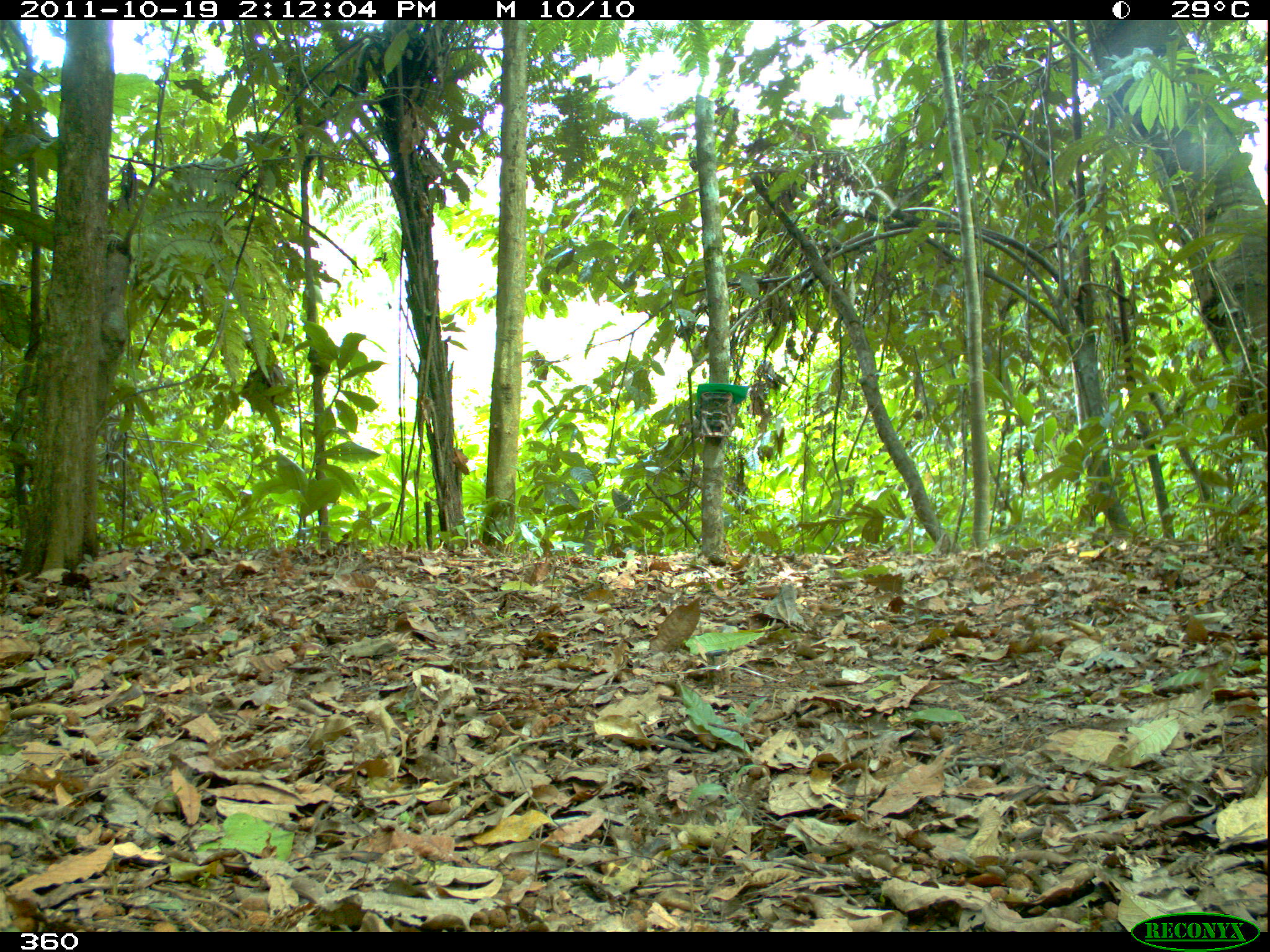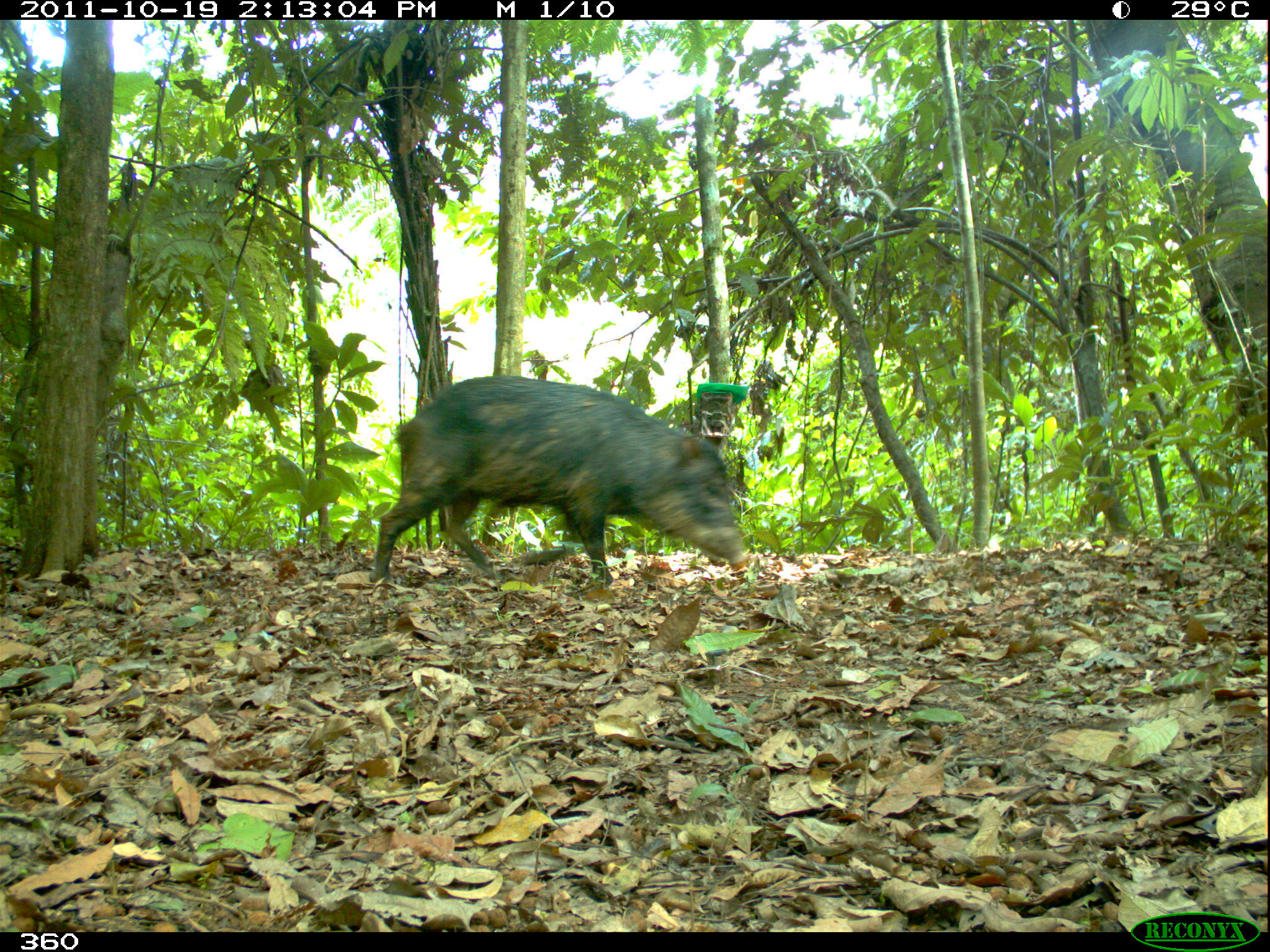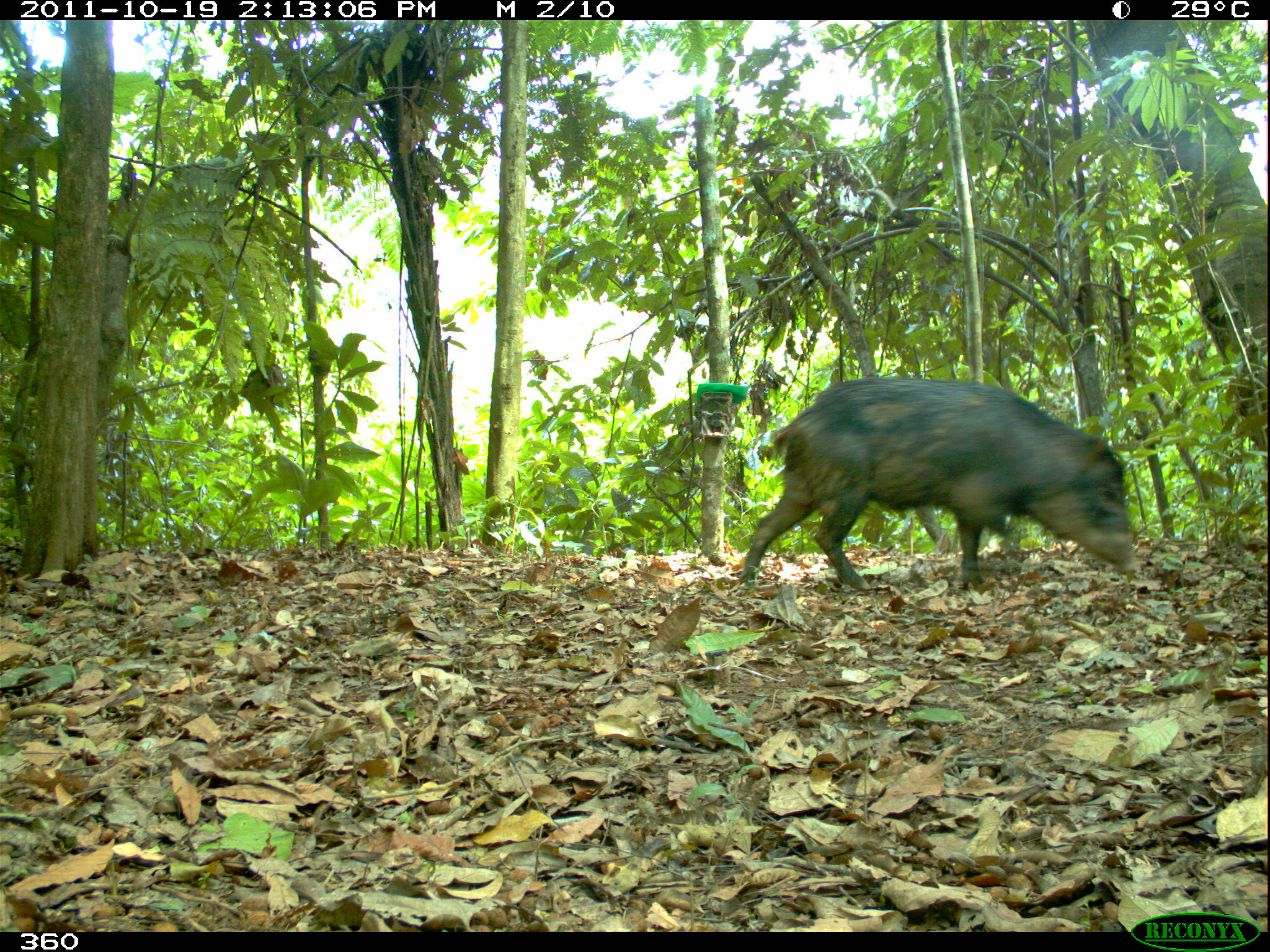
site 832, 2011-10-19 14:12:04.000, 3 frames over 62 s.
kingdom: Animalia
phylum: Chordata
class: Mammalia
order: Artiodactyla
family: Tayassuidae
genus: Tayassu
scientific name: Tayassu pecari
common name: white-lipped peccary